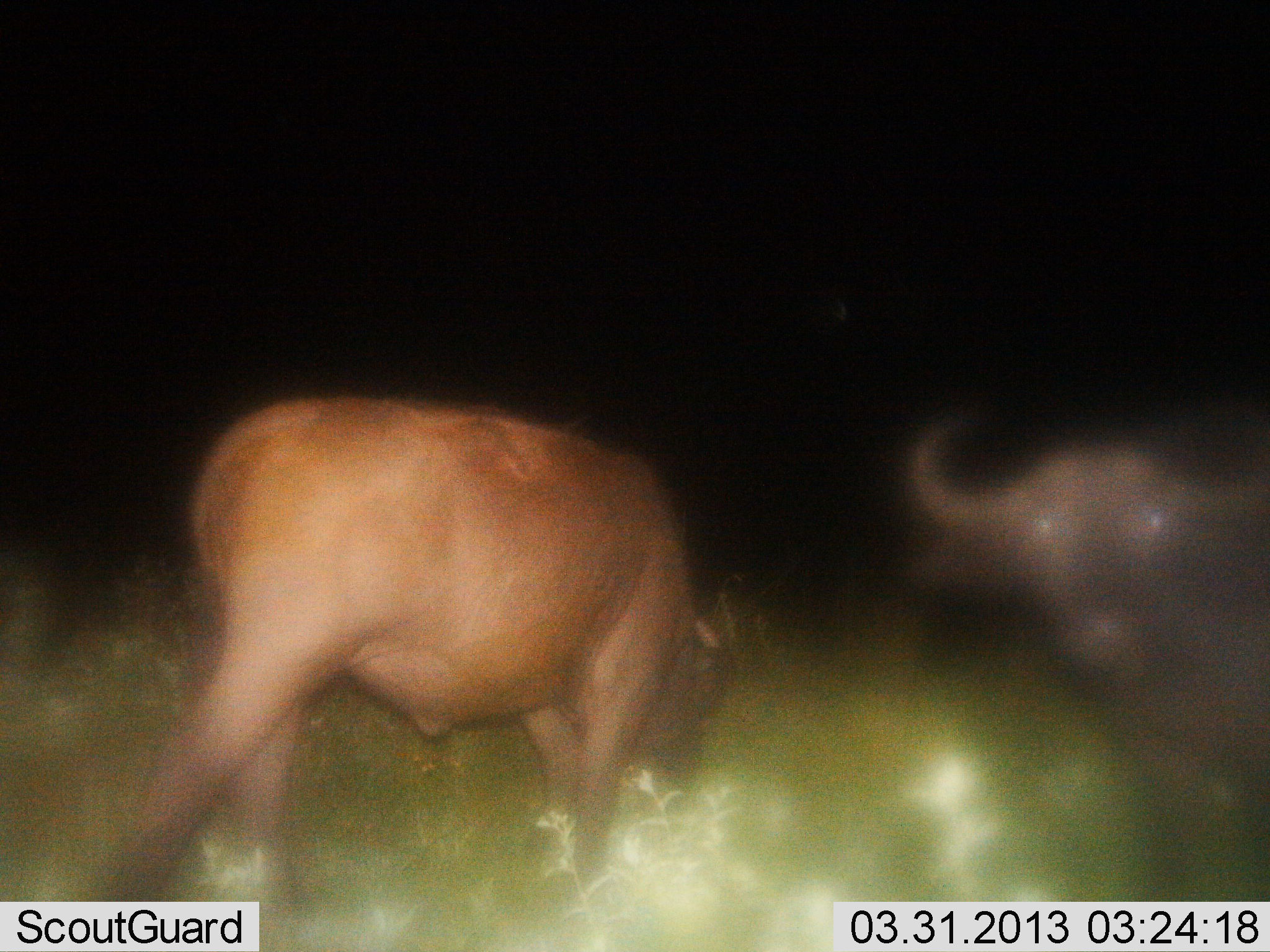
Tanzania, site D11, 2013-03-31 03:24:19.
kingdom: Animalia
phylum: Chordata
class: Mammalia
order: Artiodactyla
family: Bovidae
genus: Syncerus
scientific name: Syncerus caffer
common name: cape buffalo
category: buffalo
Buffalo (cape buffalo) (Syncerus caffer), count 2. Behavior (volunteer vote fractions): standing 61%, resting 0%, moving 11%, interacting 0%. Young present (vote fraction): 0%. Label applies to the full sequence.